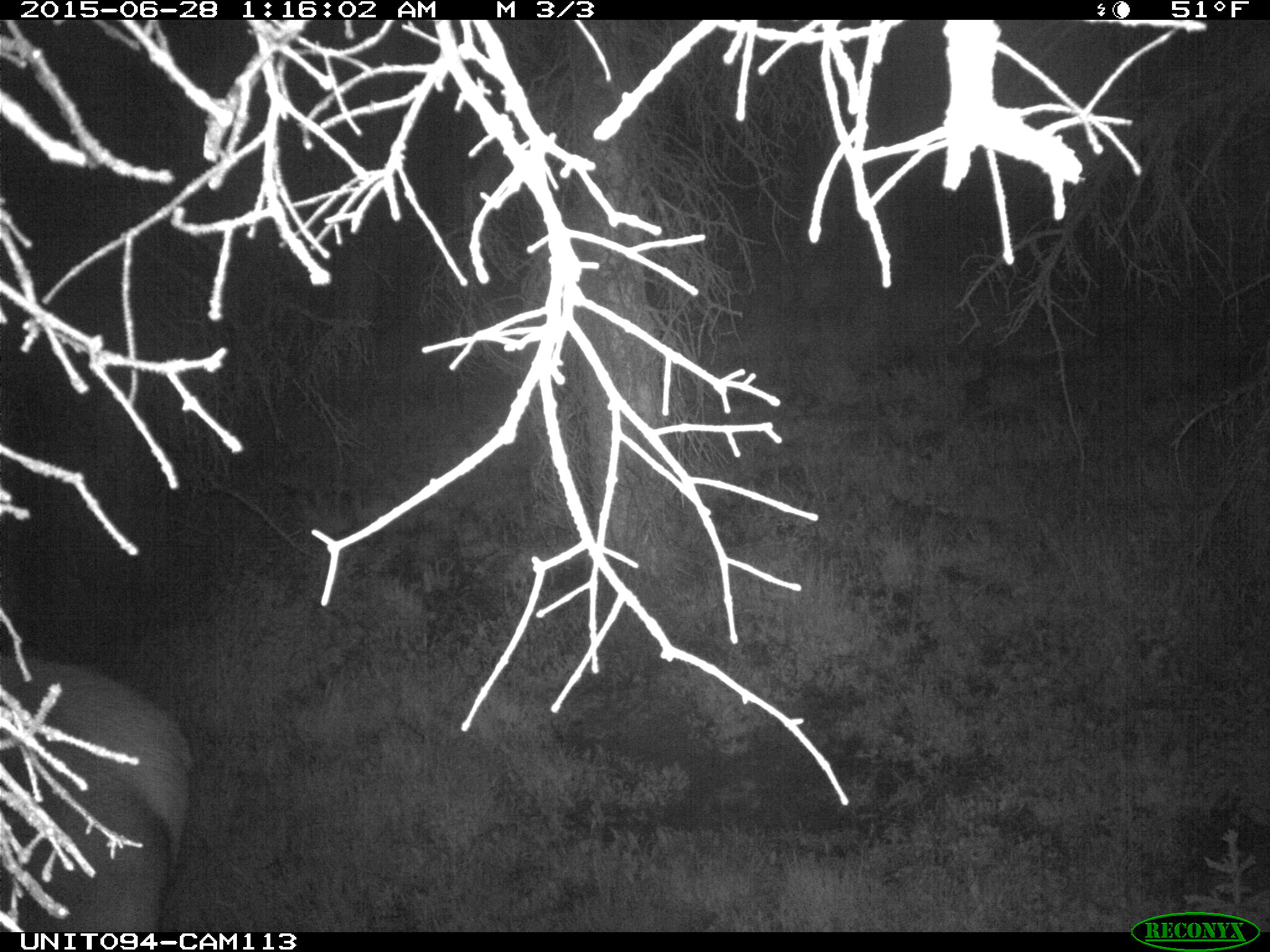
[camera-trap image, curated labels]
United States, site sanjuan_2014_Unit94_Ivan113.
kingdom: Animalia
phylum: Chordata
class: Mammalia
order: Artiodactyla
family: Cervidae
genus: Cervus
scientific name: Cervus elaphus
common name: red deer